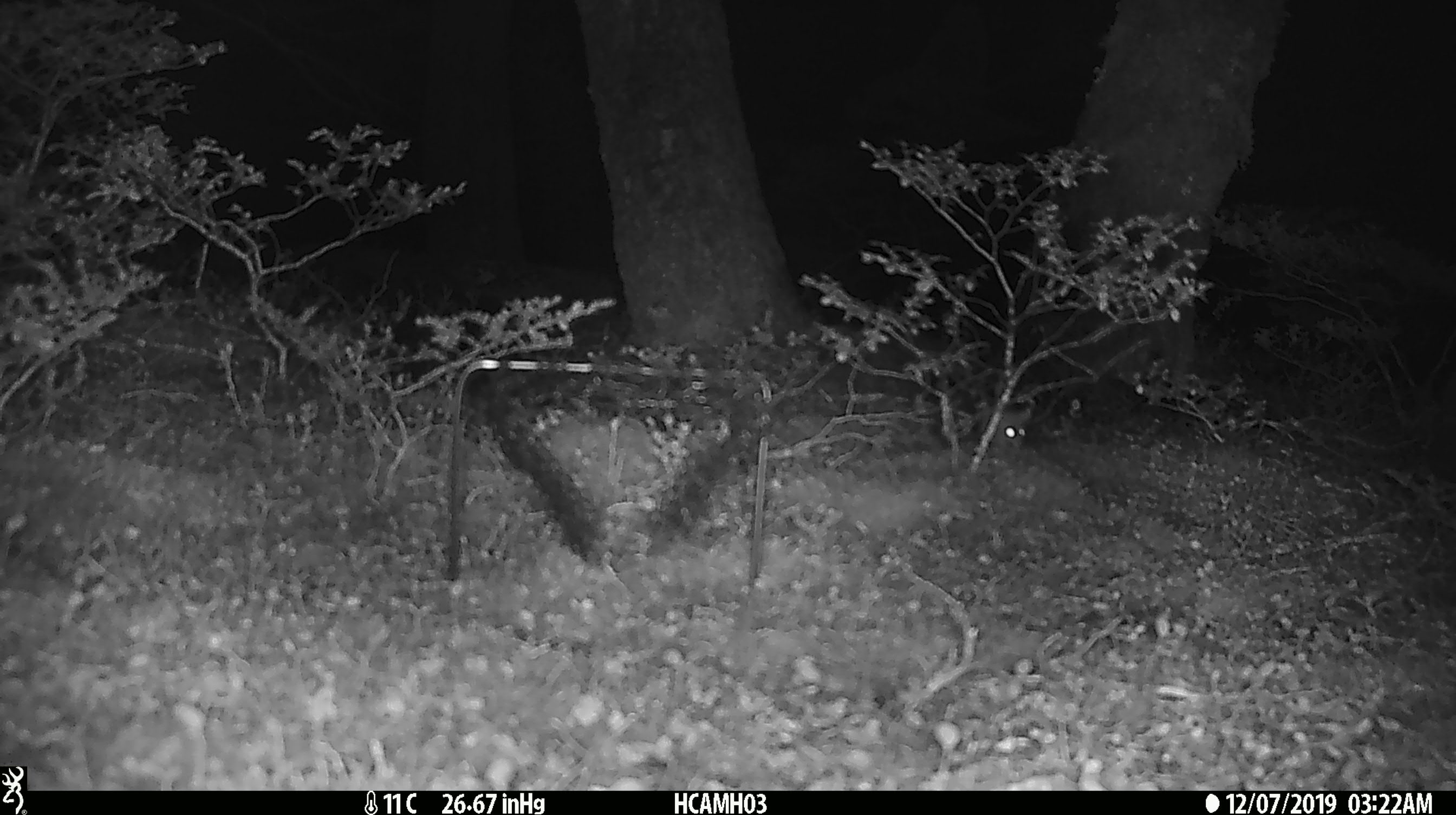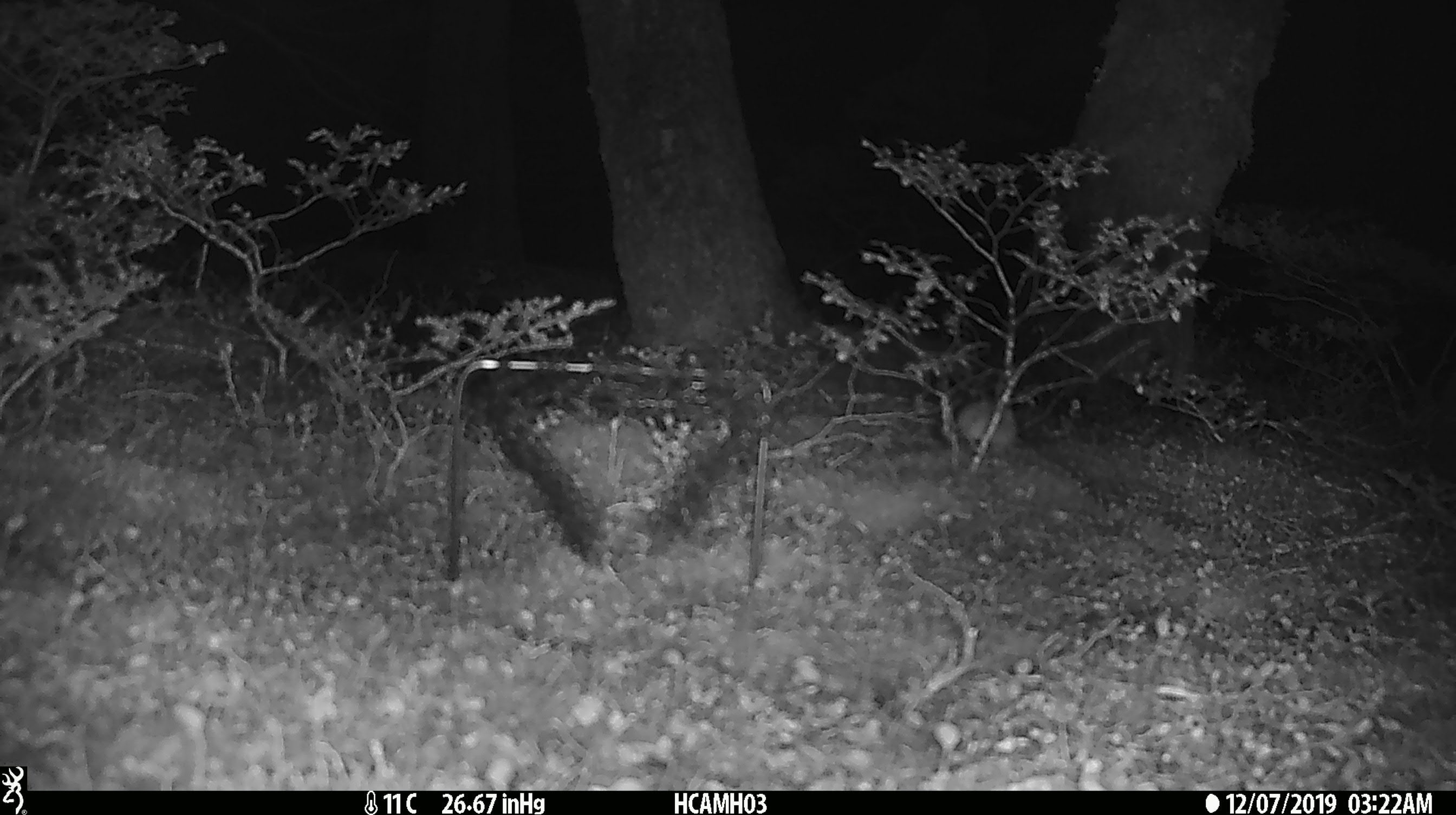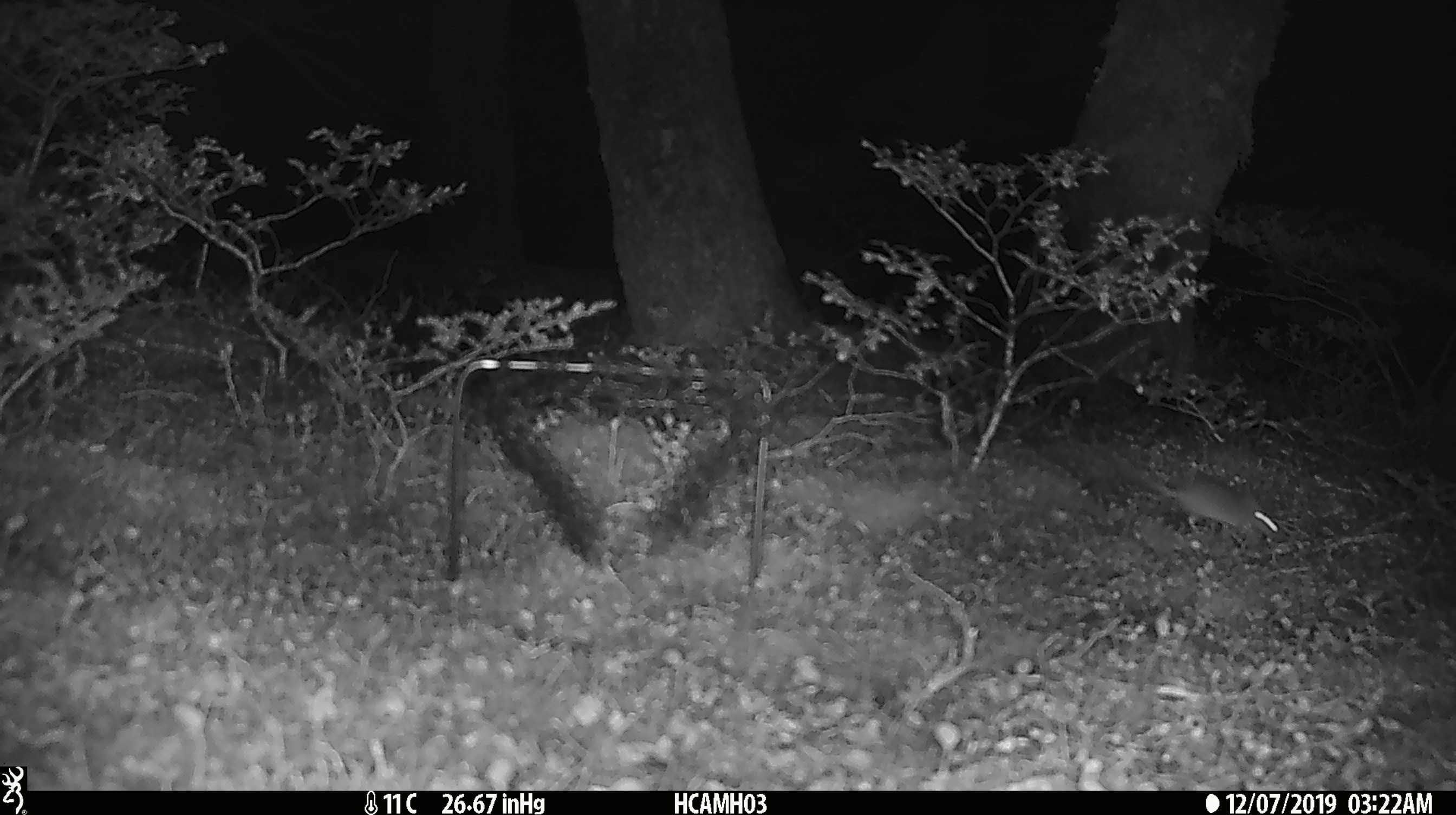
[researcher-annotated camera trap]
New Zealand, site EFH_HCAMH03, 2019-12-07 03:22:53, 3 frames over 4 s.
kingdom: Animalia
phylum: Chordata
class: Mammalia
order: Rodentia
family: Muridae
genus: Mus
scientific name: Mus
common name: mouse